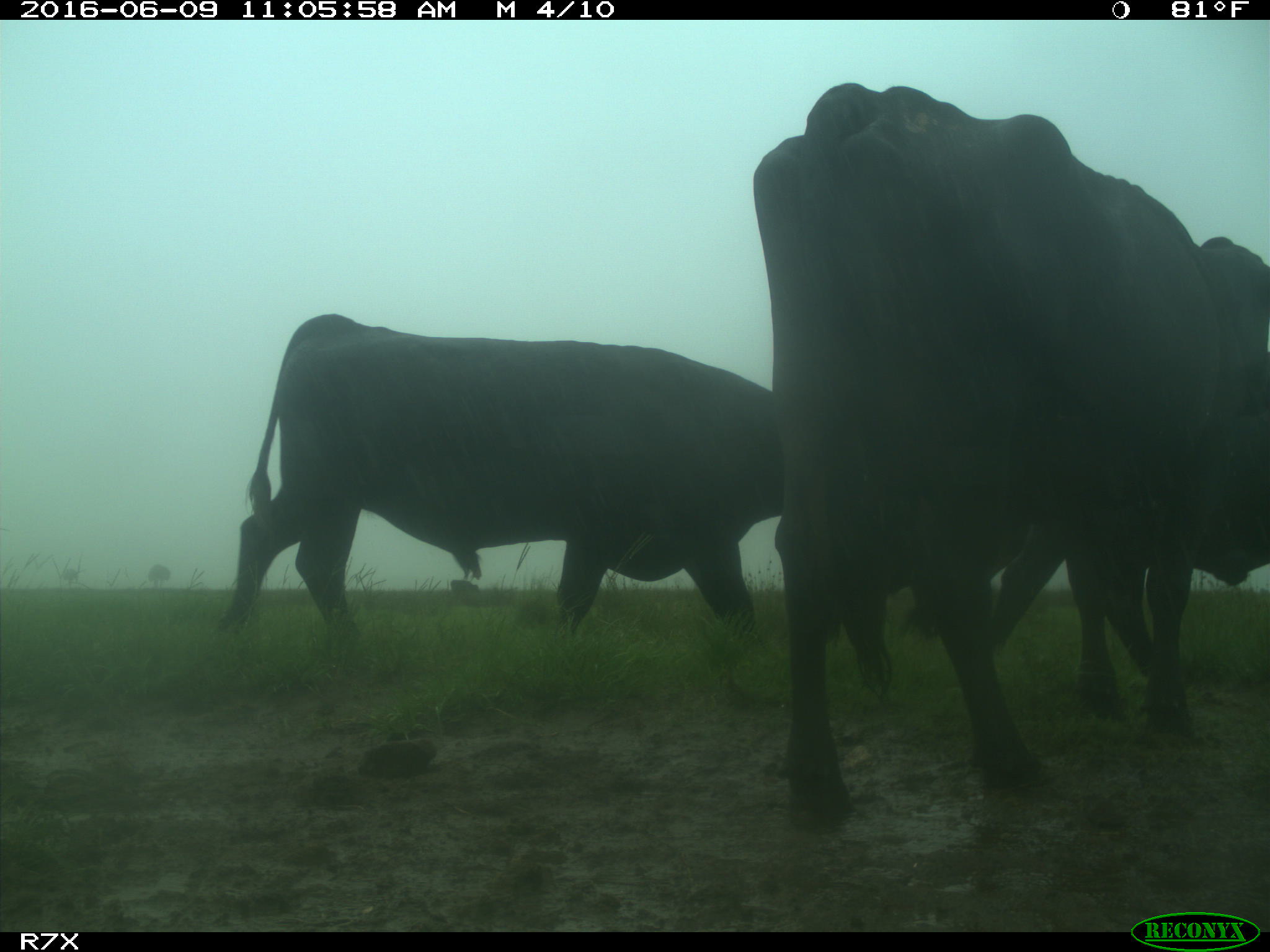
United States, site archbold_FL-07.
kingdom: Animalia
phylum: Chordata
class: Mammalia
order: Artiodactyla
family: Bovidae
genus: Bos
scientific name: Bos taurus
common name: domestic cow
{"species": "Bos taurus (domestic cow)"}